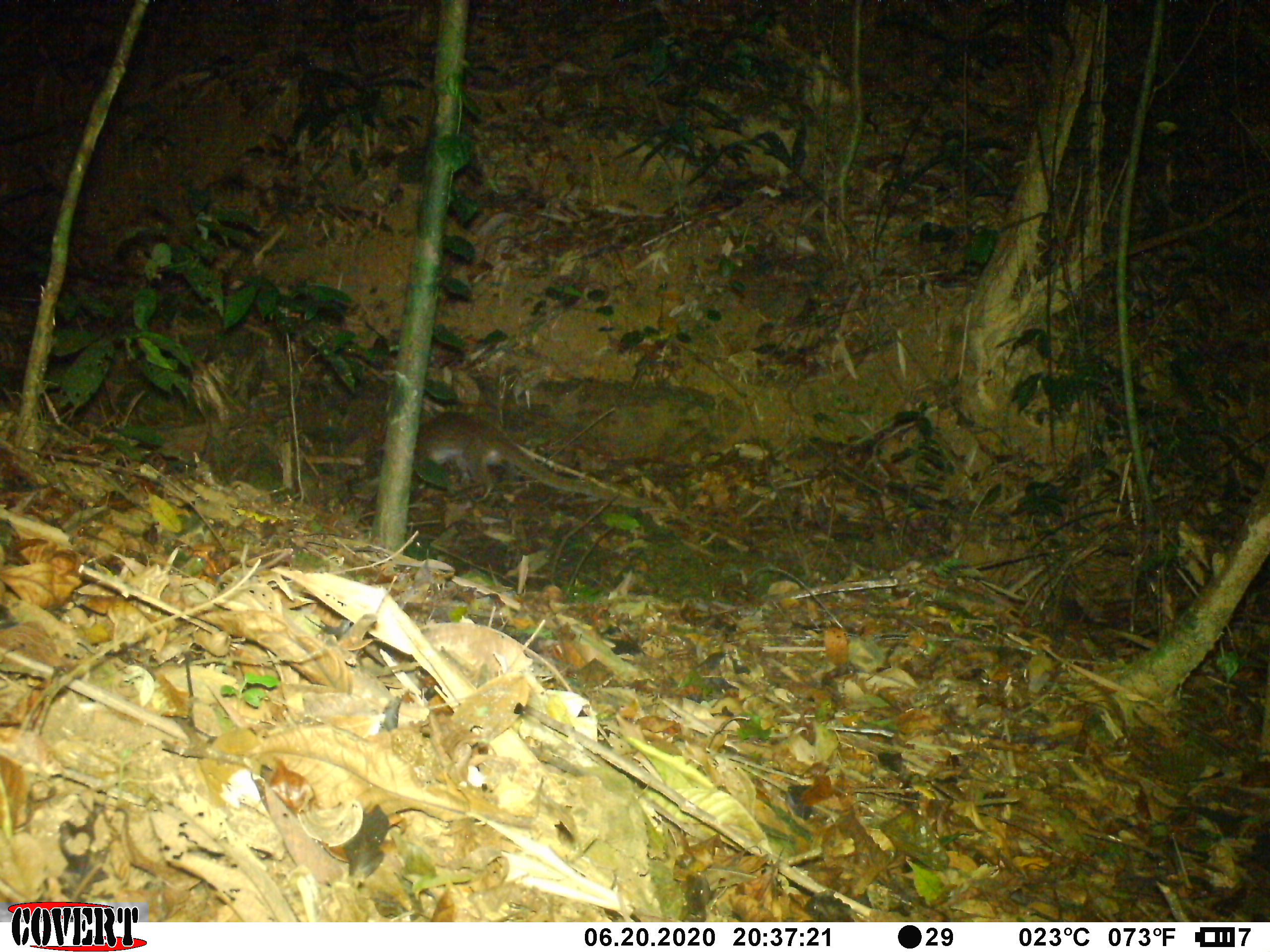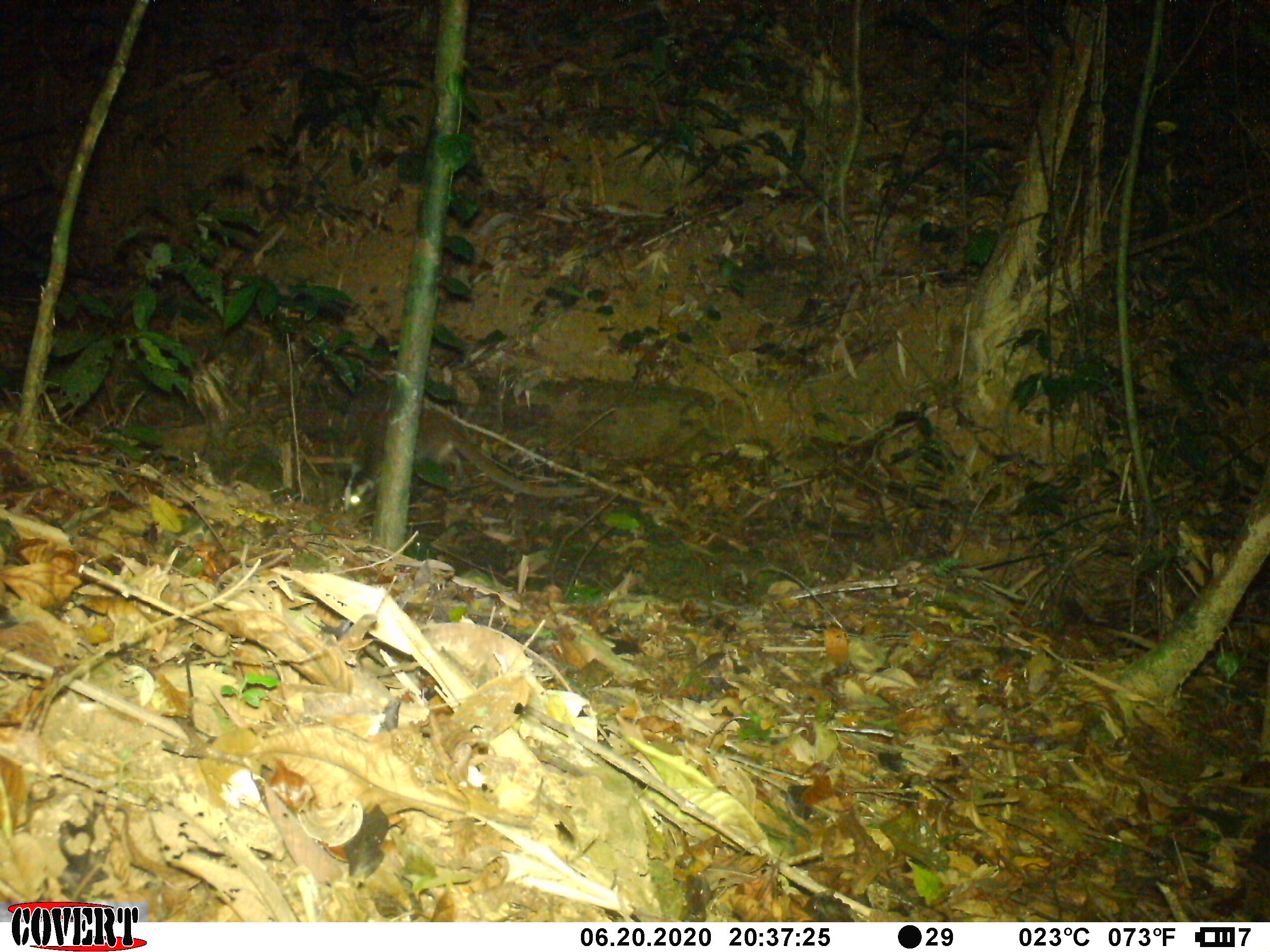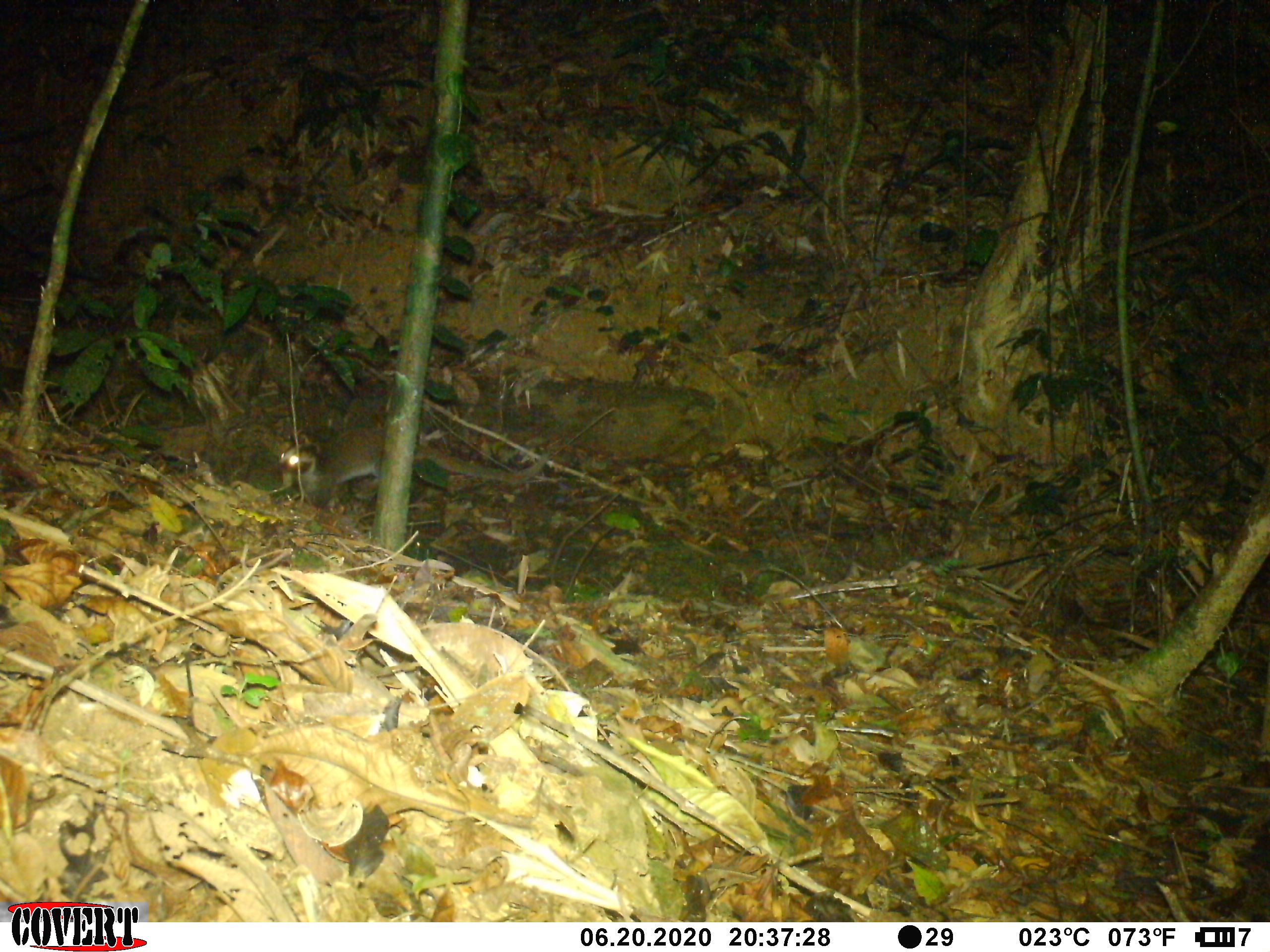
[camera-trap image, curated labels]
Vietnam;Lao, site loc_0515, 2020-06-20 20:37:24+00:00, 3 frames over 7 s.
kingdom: Animalia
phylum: Chordata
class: Mammalia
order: Carnivora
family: Viverridae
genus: Paguma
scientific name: Paguma larvata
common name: masked palm civet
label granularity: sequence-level